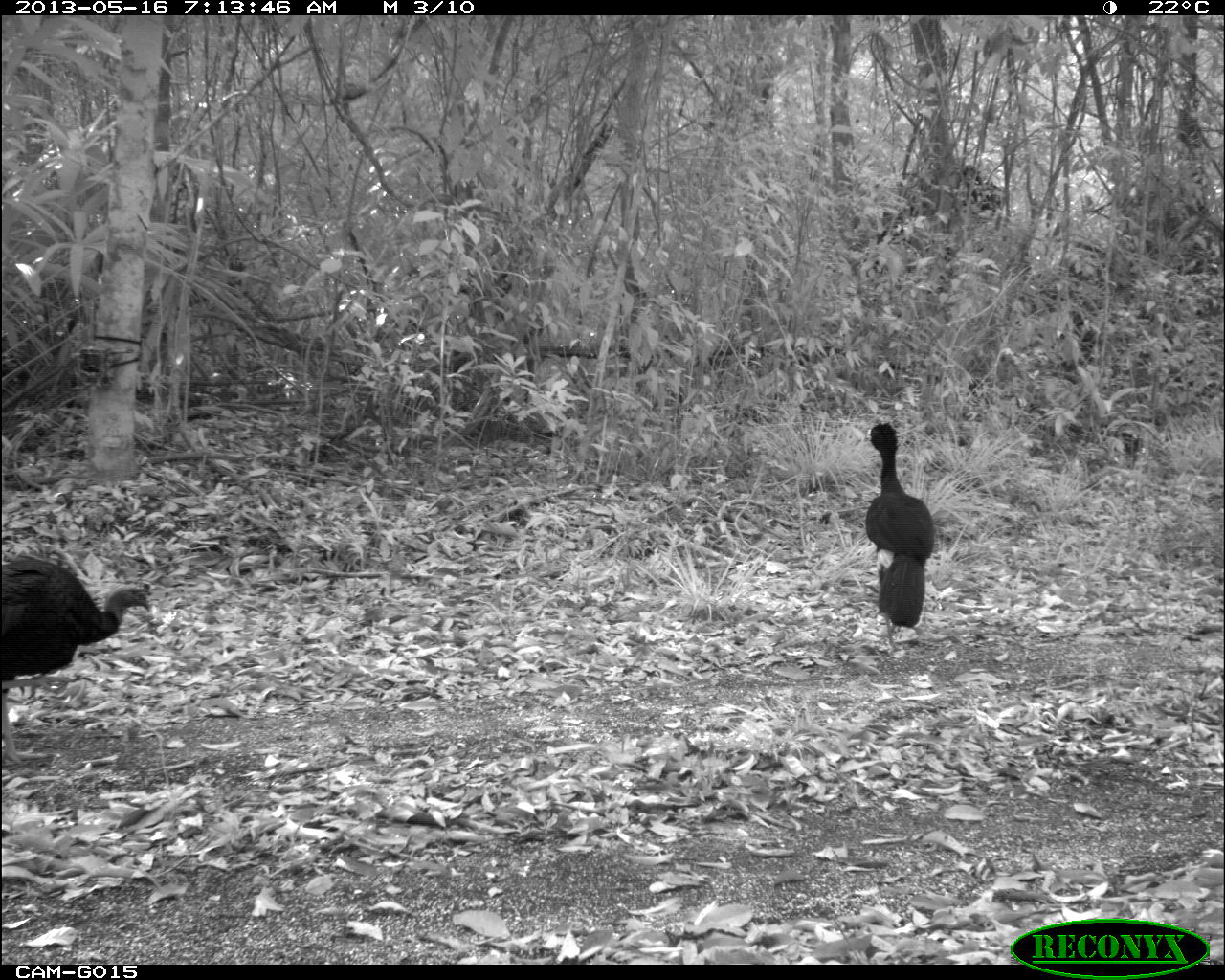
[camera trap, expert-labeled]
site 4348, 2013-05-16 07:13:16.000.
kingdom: Animalia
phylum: Chordata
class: Aves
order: Galliformes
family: Cracidae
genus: Crax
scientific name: Crax rubra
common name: great curassow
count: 1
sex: male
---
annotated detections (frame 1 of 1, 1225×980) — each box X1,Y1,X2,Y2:
crax rubra: 0,557,151,763; 861,421,934,655